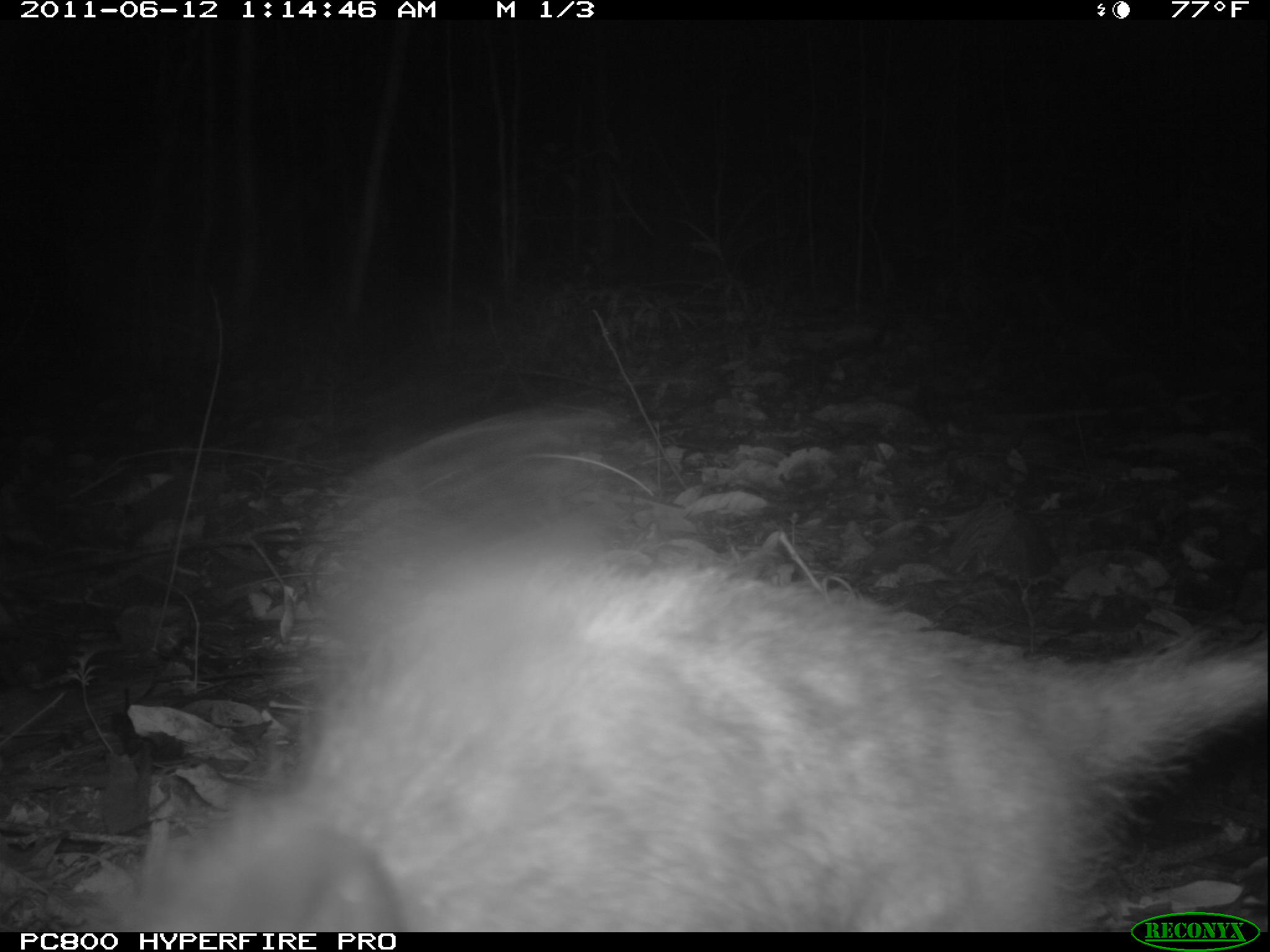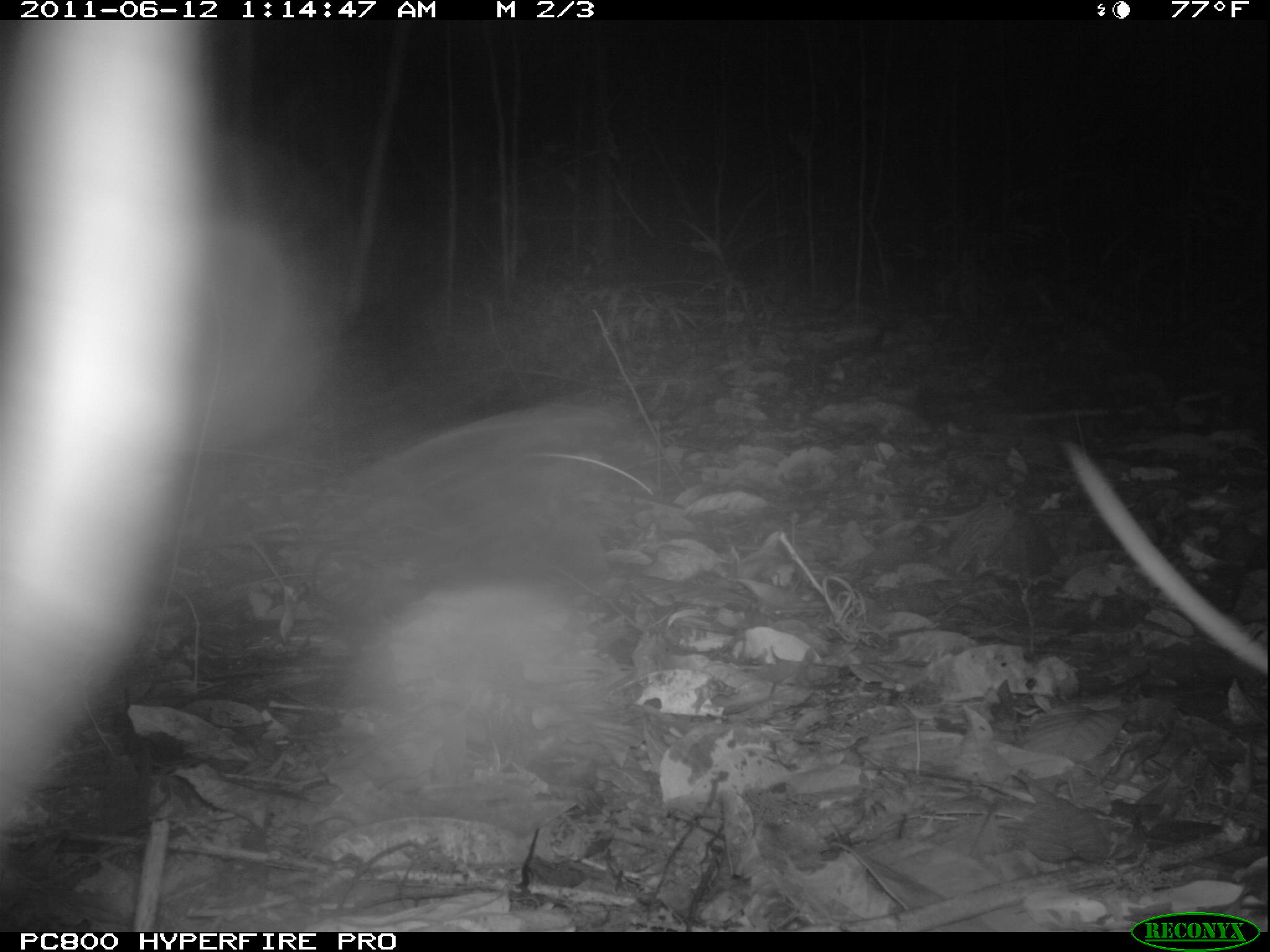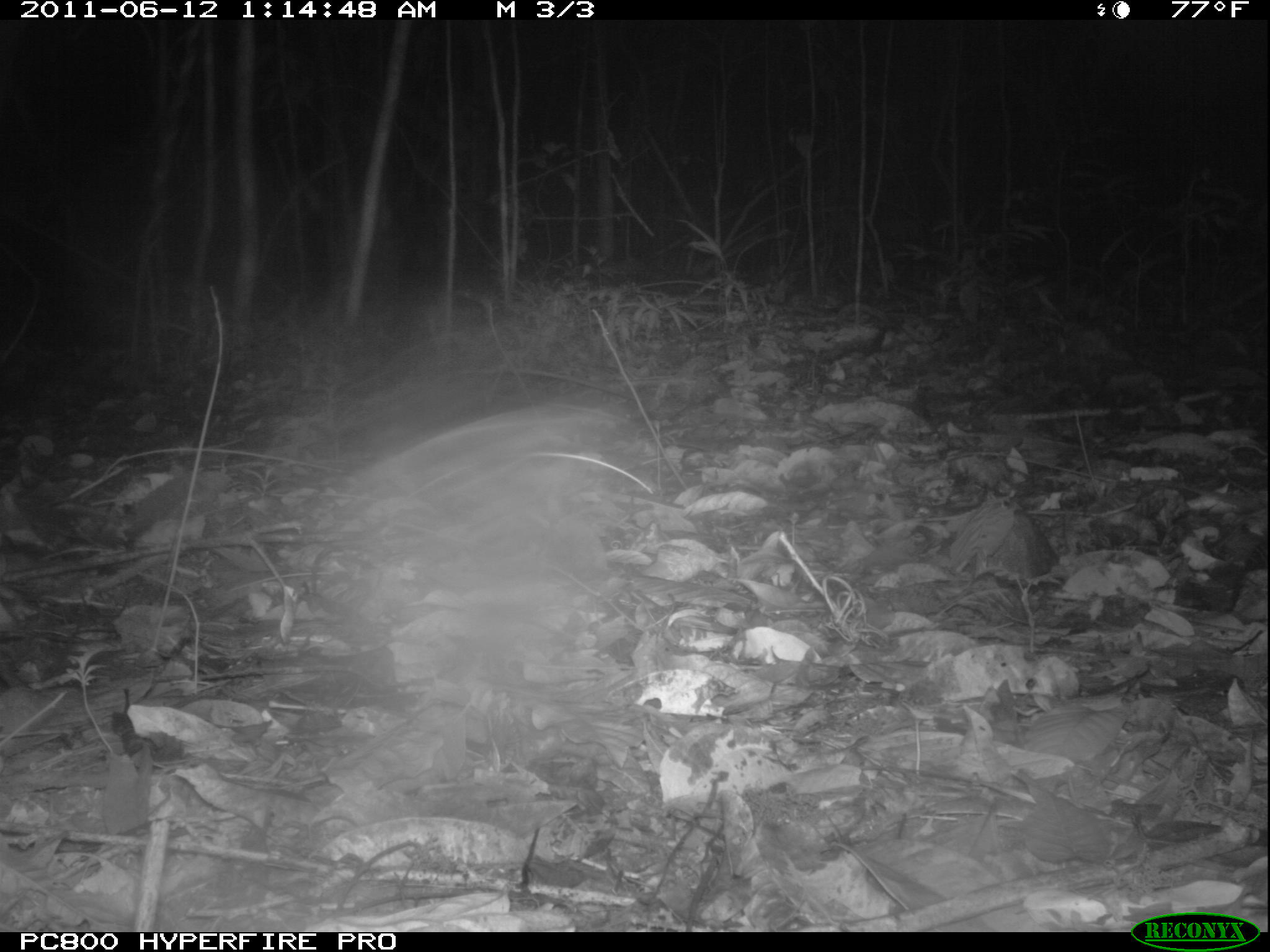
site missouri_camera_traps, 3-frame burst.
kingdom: Animalia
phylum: Chordata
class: Mammalia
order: Didelphimorphia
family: Didelphidae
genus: Didelphis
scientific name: Didelphis marsupialis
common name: common opossum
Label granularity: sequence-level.